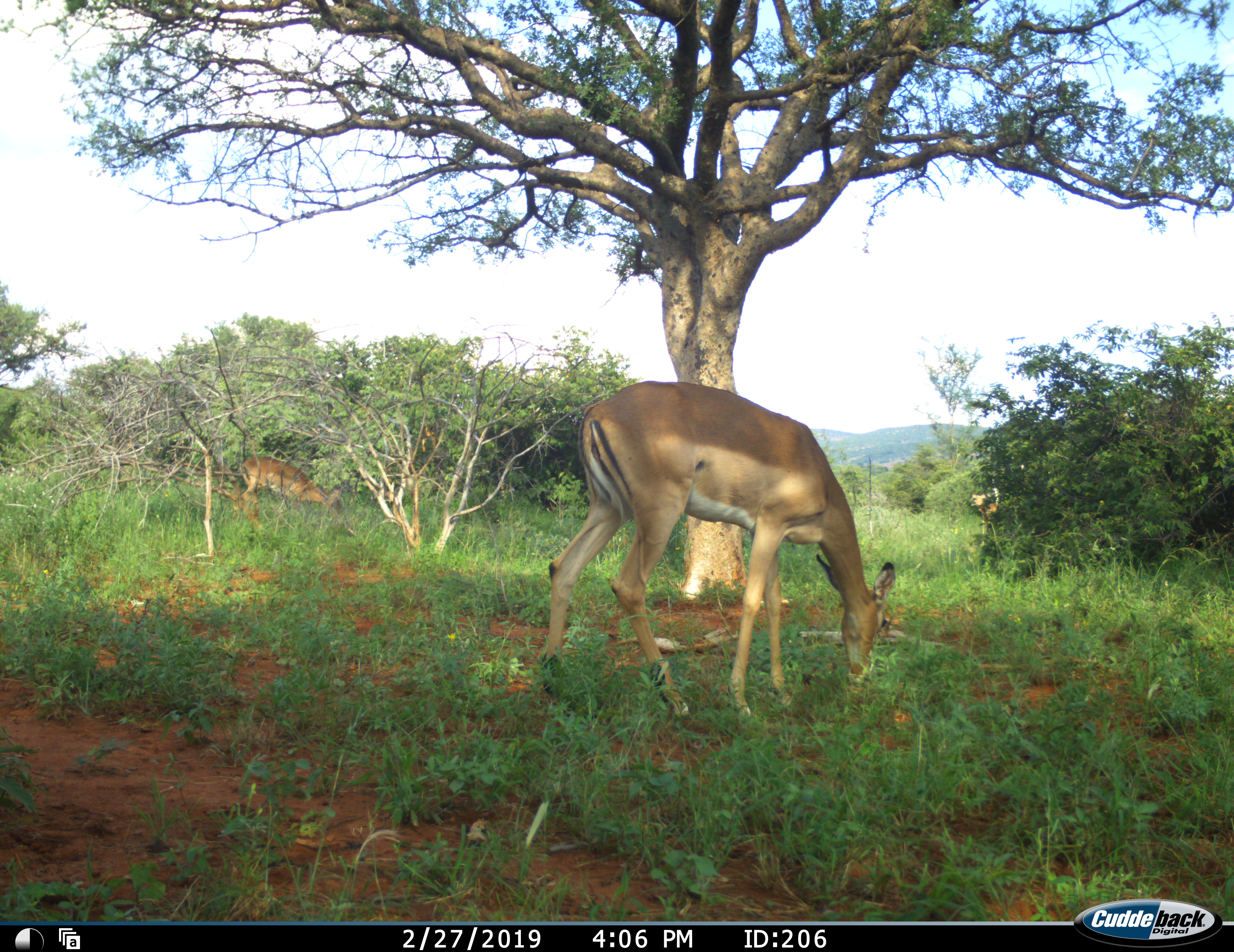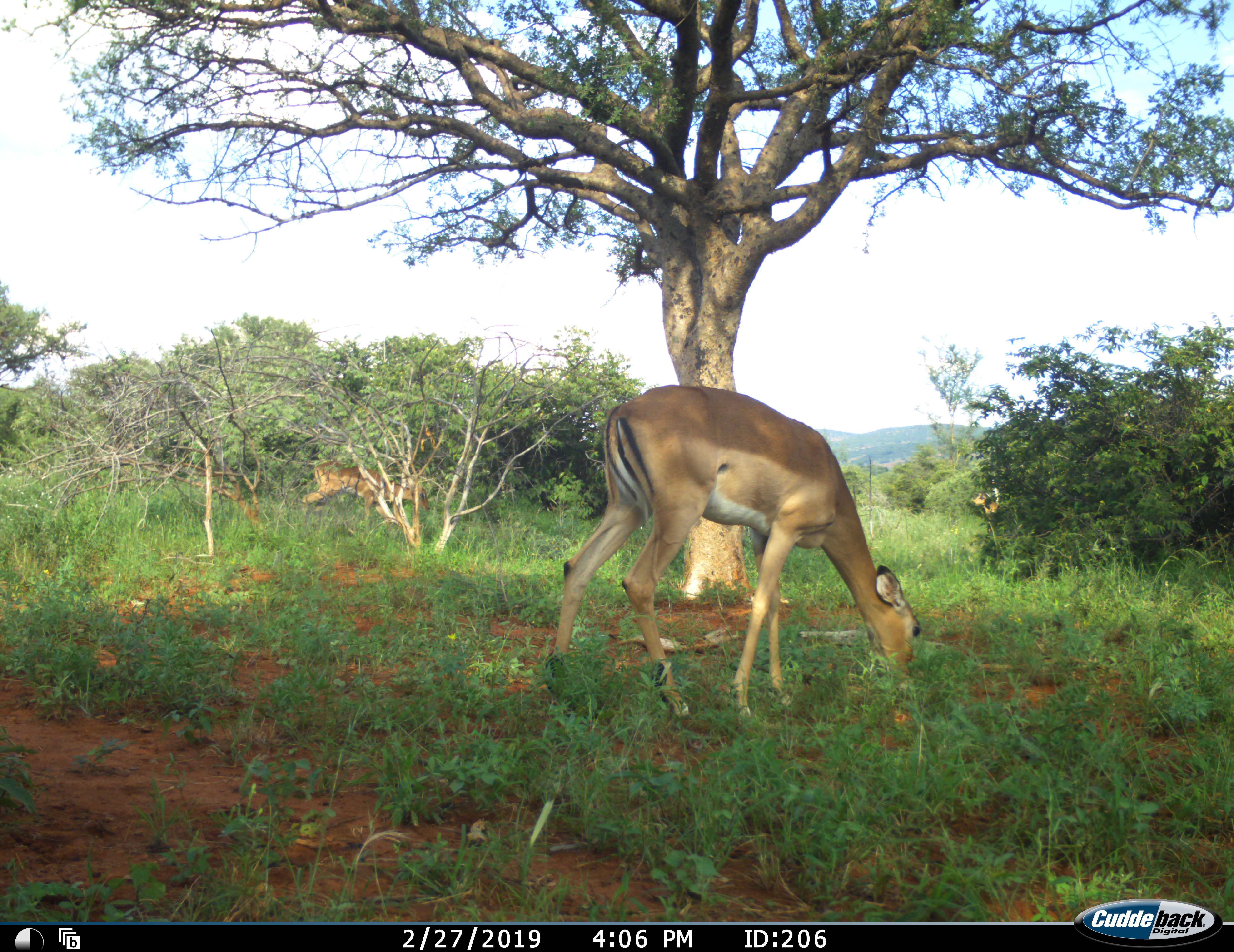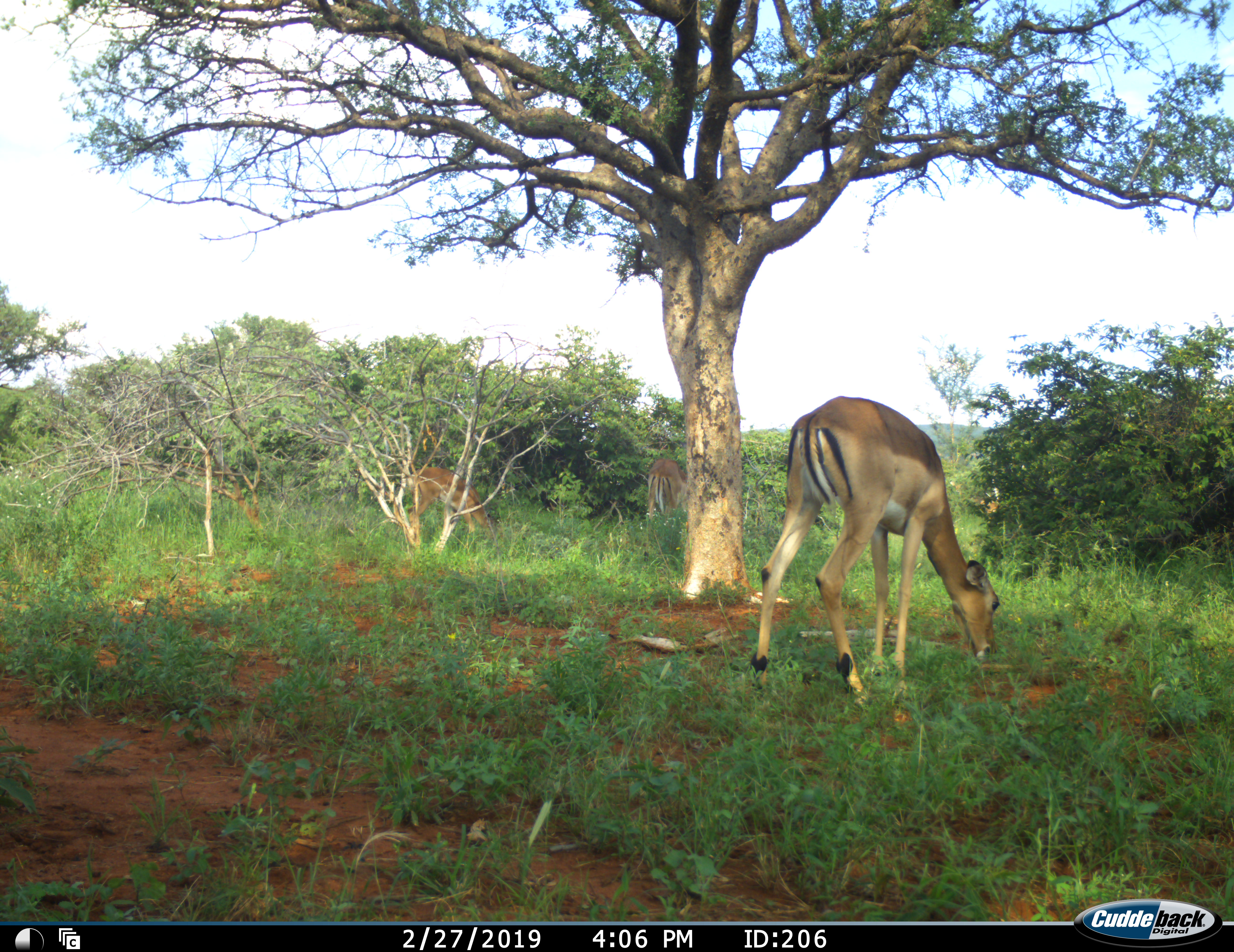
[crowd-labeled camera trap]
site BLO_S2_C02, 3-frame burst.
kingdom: Animalia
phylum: Chordata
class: Mammalia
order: Artiodactyla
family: Bovidae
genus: Aepyceros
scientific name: Aepyceros melampus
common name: impala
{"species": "impala (Aepyceros melampus)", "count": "2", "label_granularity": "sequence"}